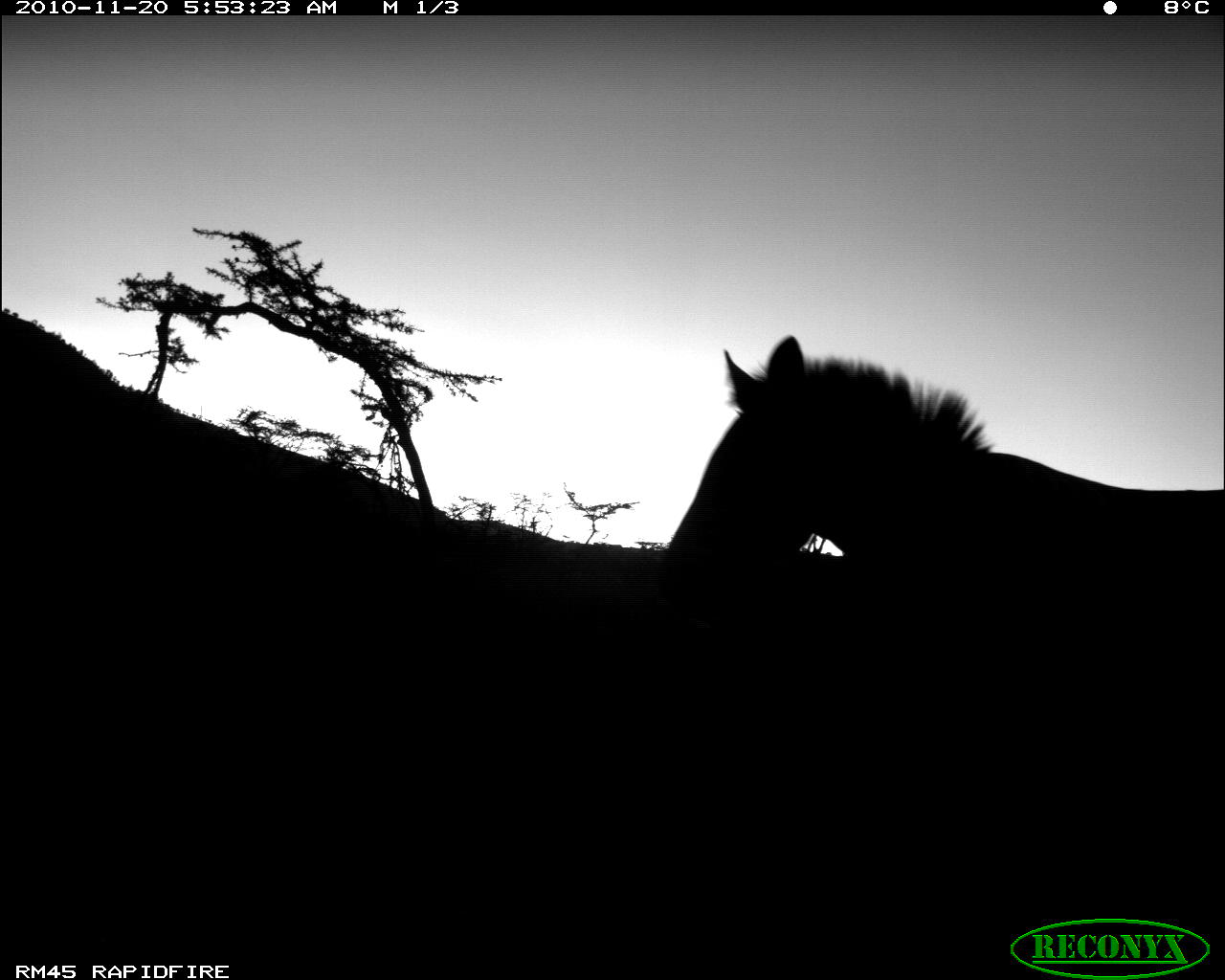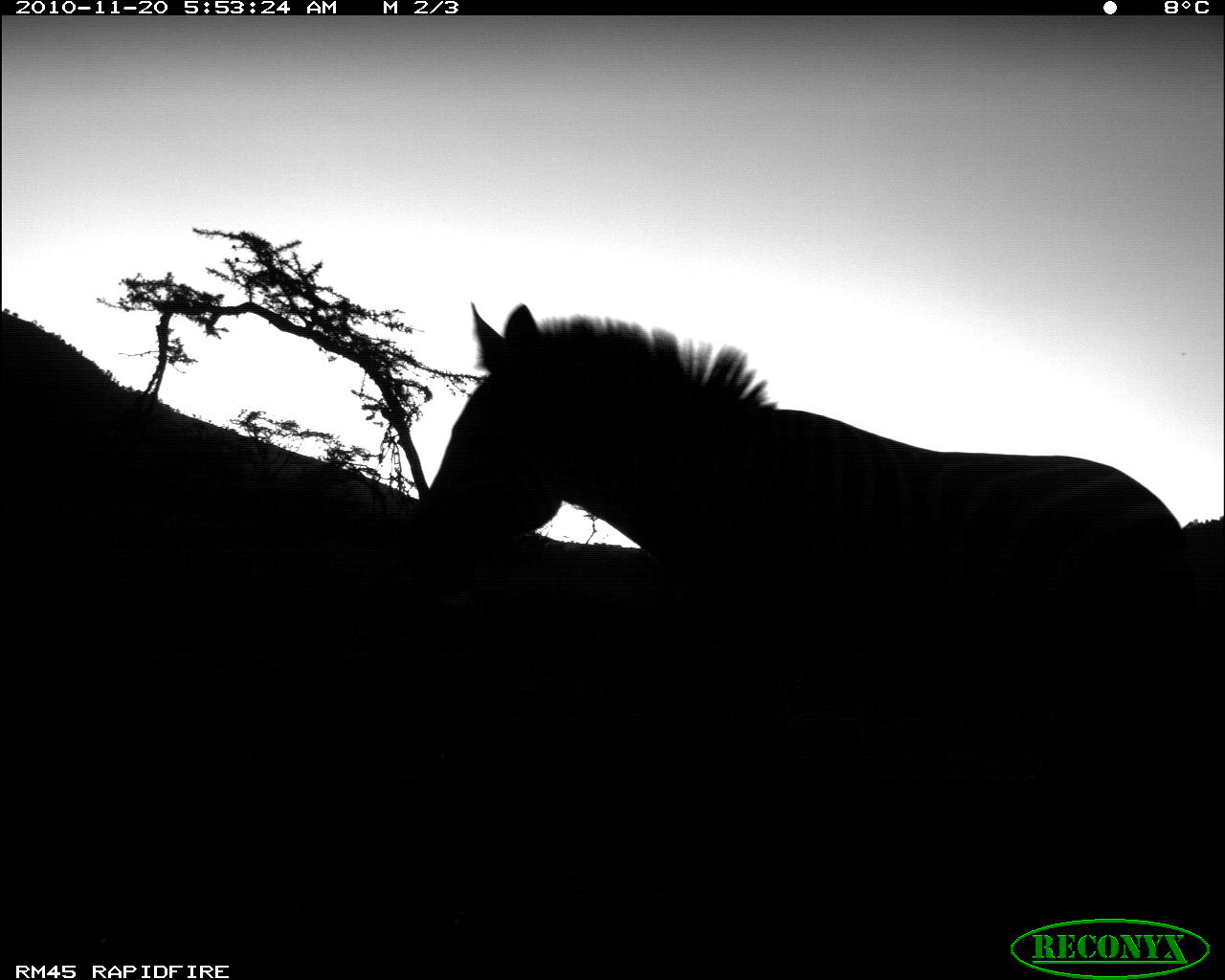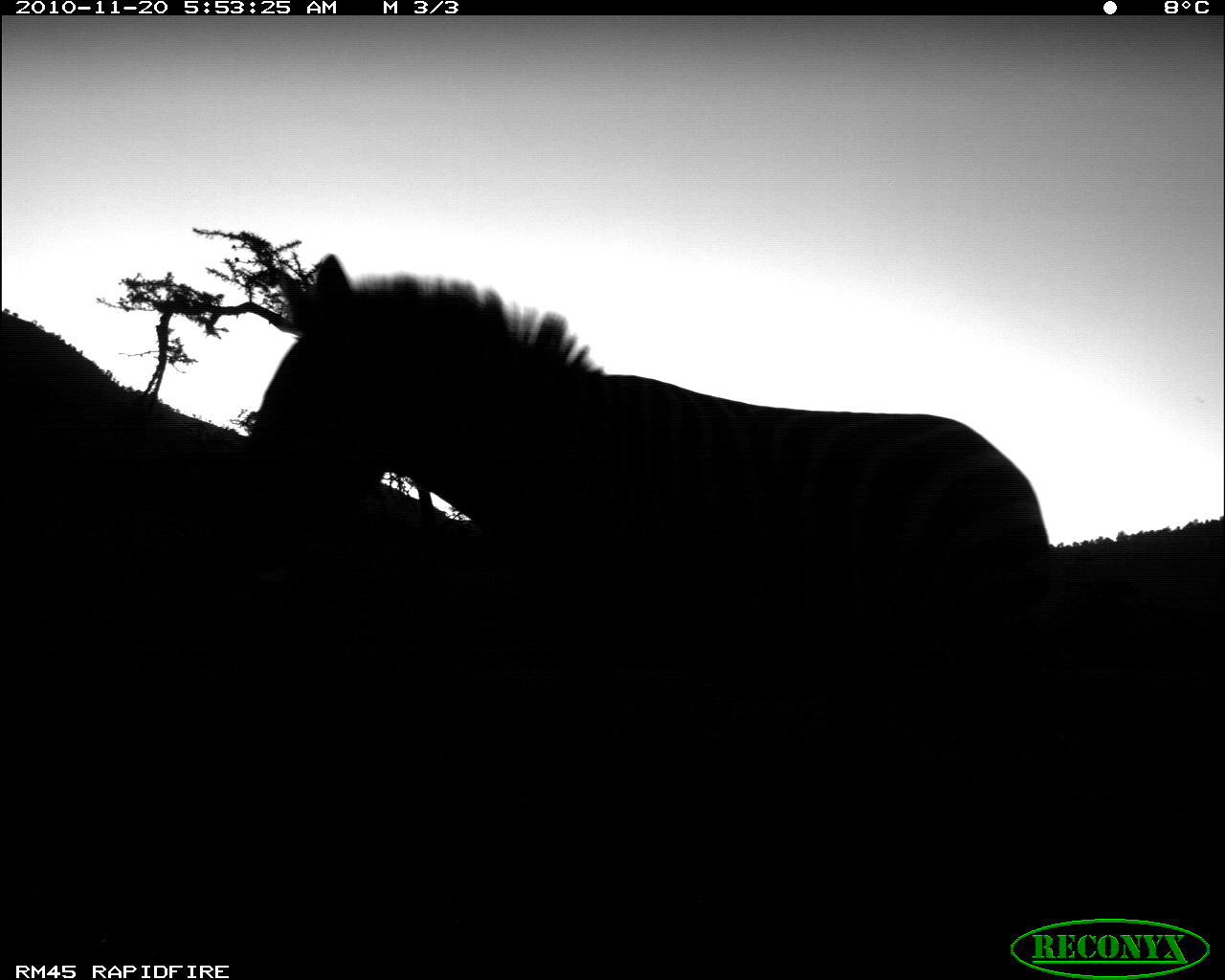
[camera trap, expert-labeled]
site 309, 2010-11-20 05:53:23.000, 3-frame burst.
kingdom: Animalia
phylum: Chordata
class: Mammalia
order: Perissodactyla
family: Equidae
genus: Equus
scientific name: Equus quagga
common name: plains zebra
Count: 1.